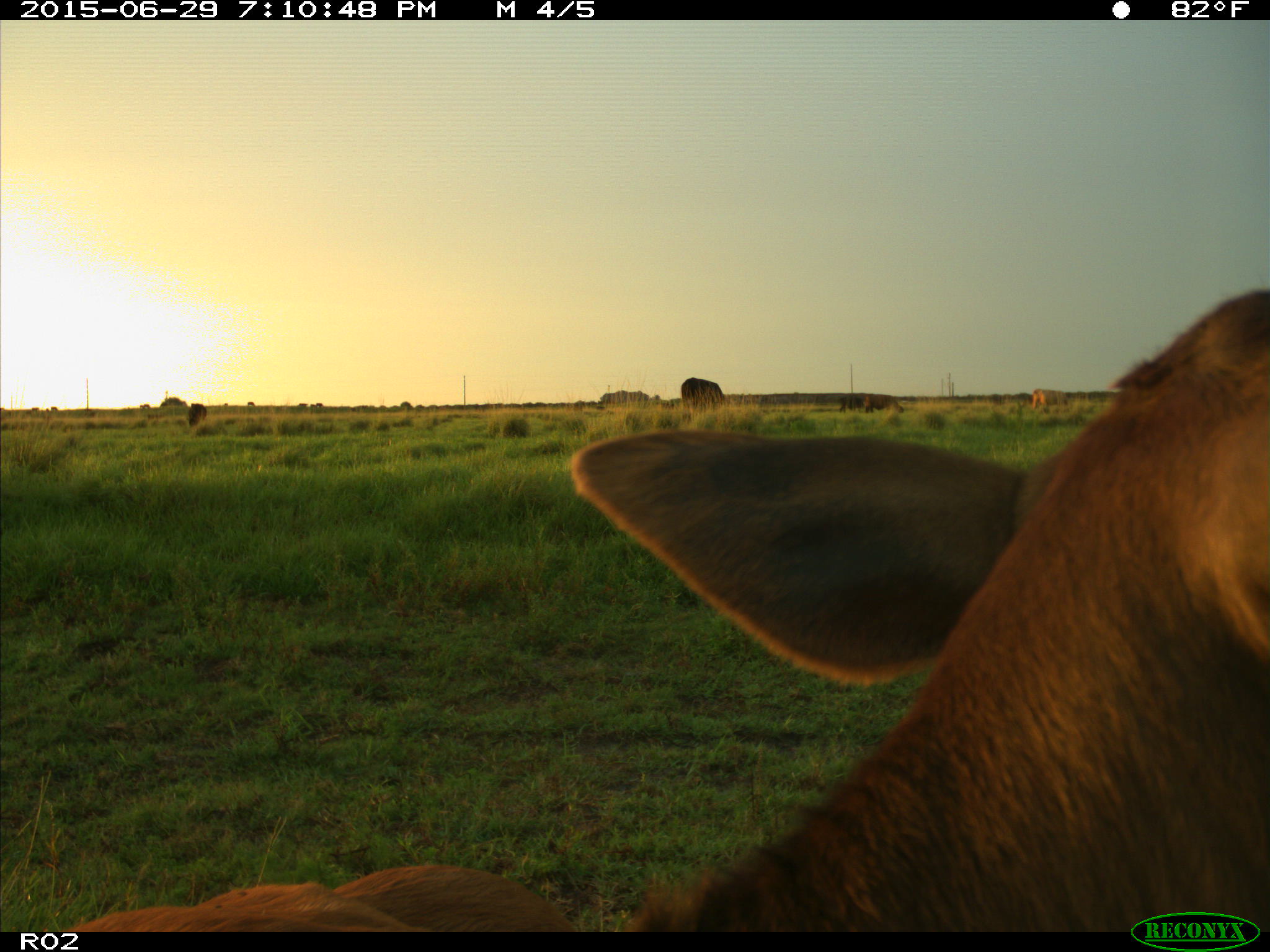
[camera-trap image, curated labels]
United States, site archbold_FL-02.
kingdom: Animalia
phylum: Chordata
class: Mammalia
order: Artiodactyla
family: Bovidae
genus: Bos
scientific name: Bos taurus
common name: domestic cow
Bos taurus (domestic cow).